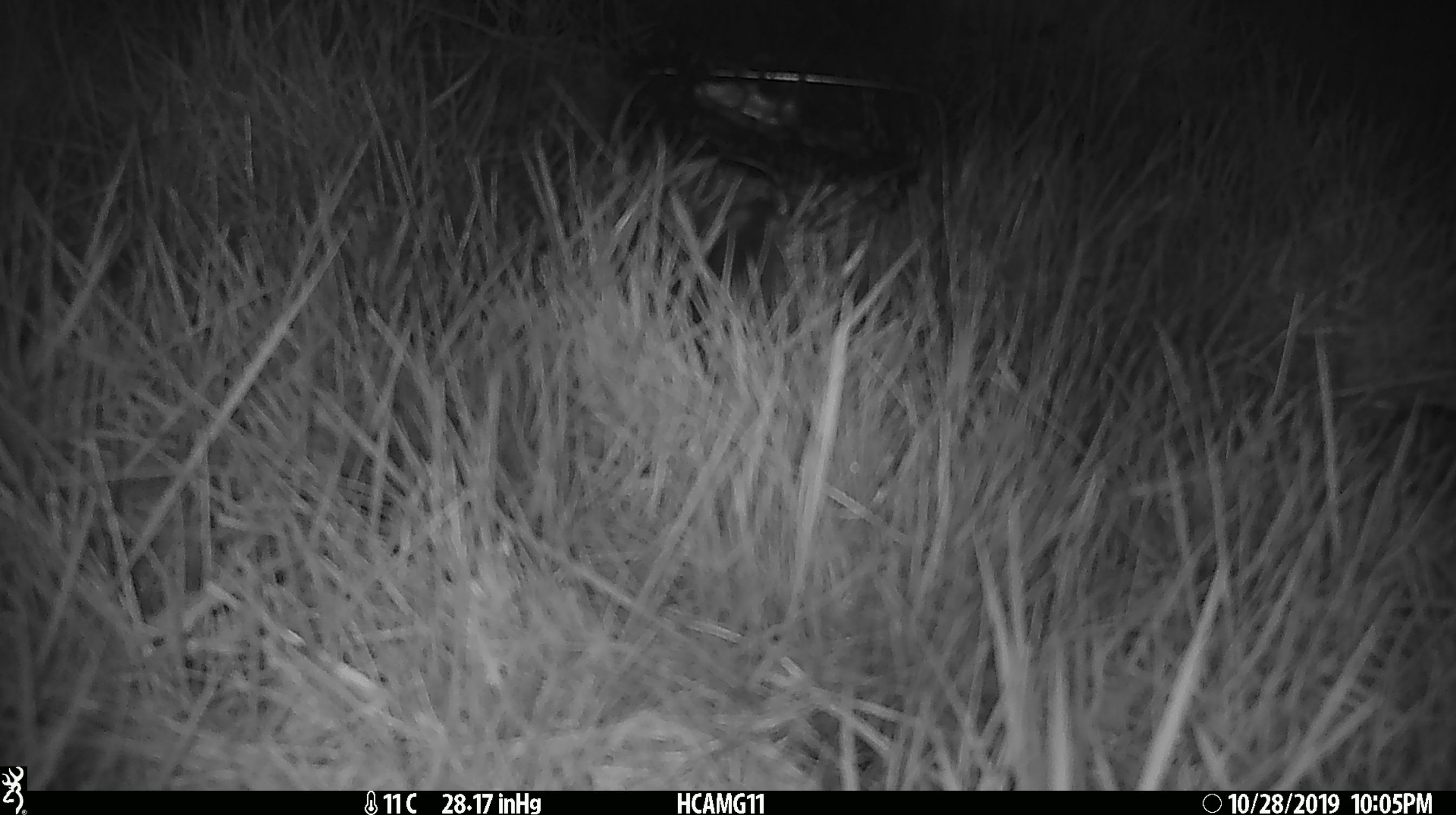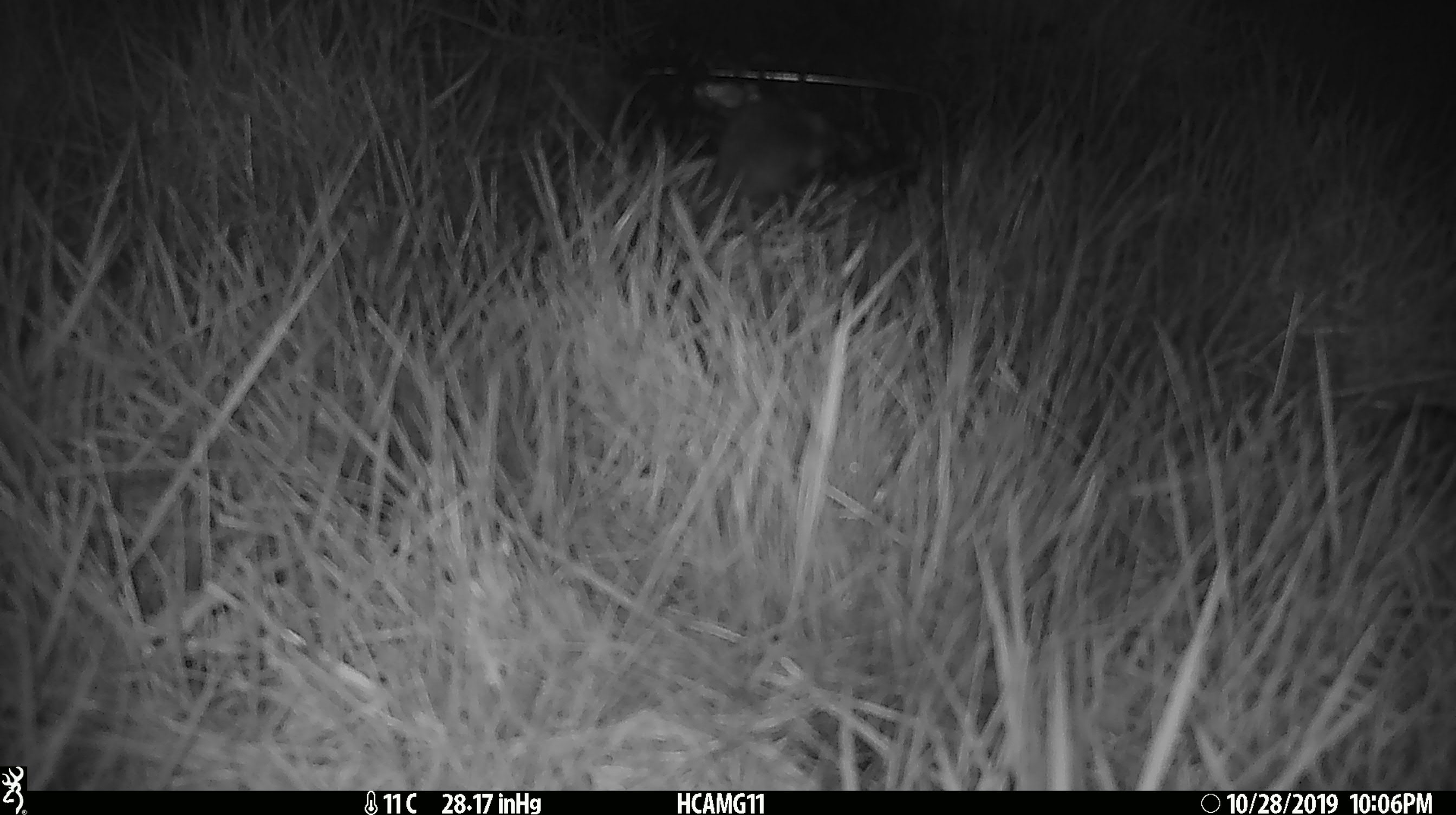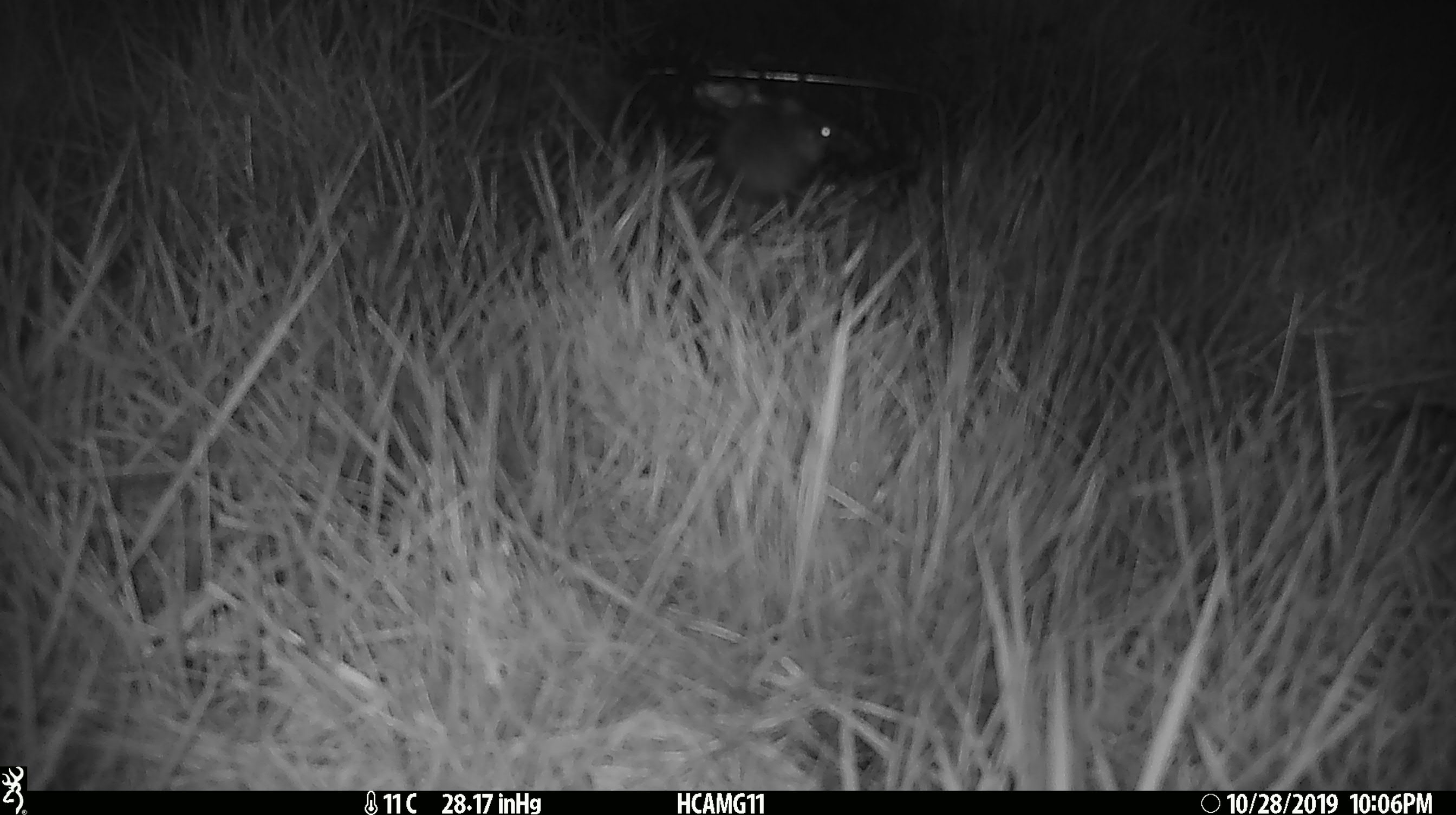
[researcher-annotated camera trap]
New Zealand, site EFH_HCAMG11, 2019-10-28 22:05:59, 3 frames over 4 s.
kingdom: Animalia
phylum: Chordata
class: Mammalia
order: Rodentia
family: Muridae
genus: Mus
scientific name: Mus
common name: mouse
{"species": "mouse (Mus)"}